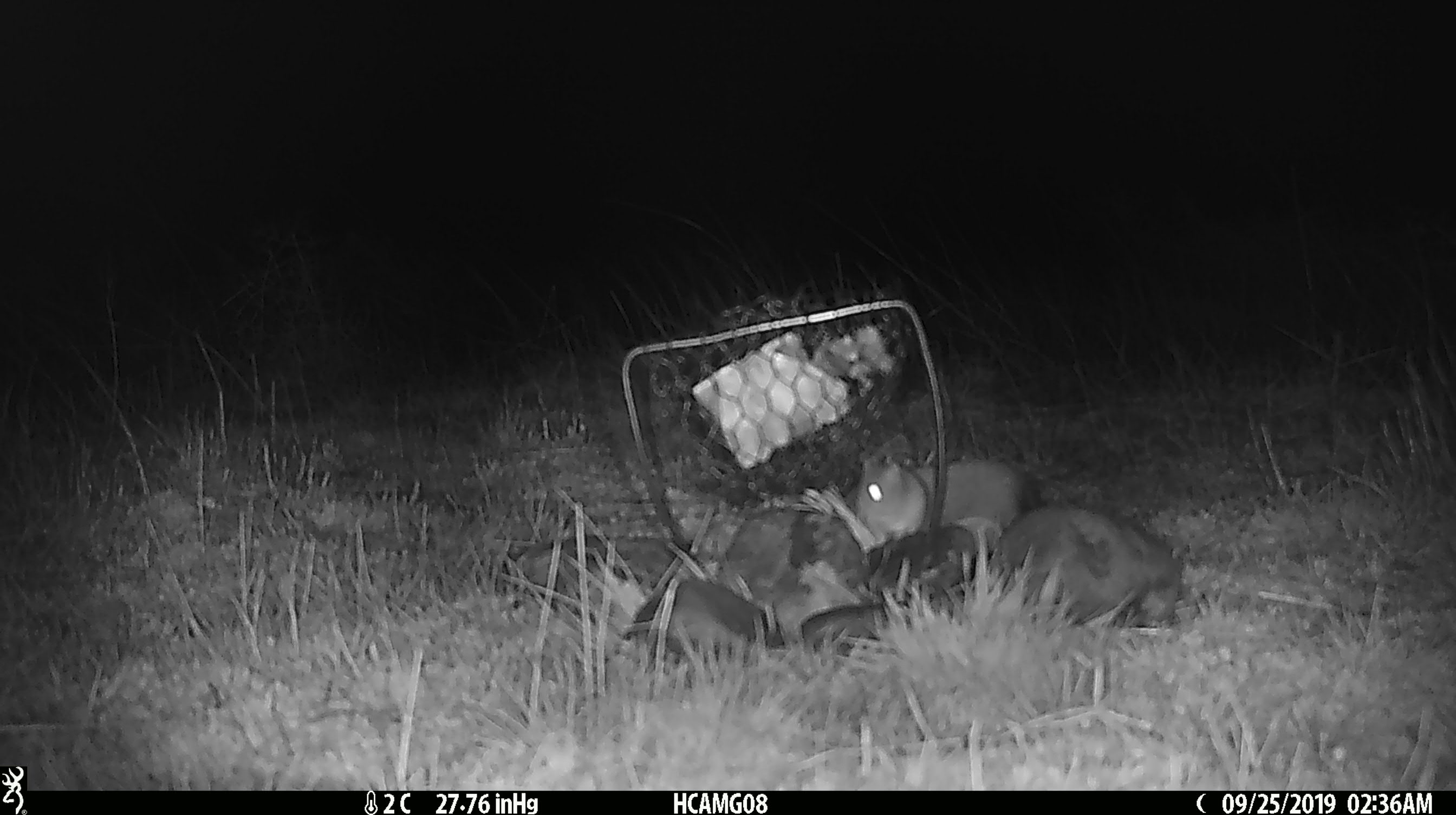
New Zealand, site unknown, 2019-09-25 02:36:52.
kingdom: Animalia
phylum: Chordata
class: Mammalia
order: Rodentia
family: Muridae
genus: Mus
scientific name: Mus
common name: mouse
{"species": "mouse (Mus)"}